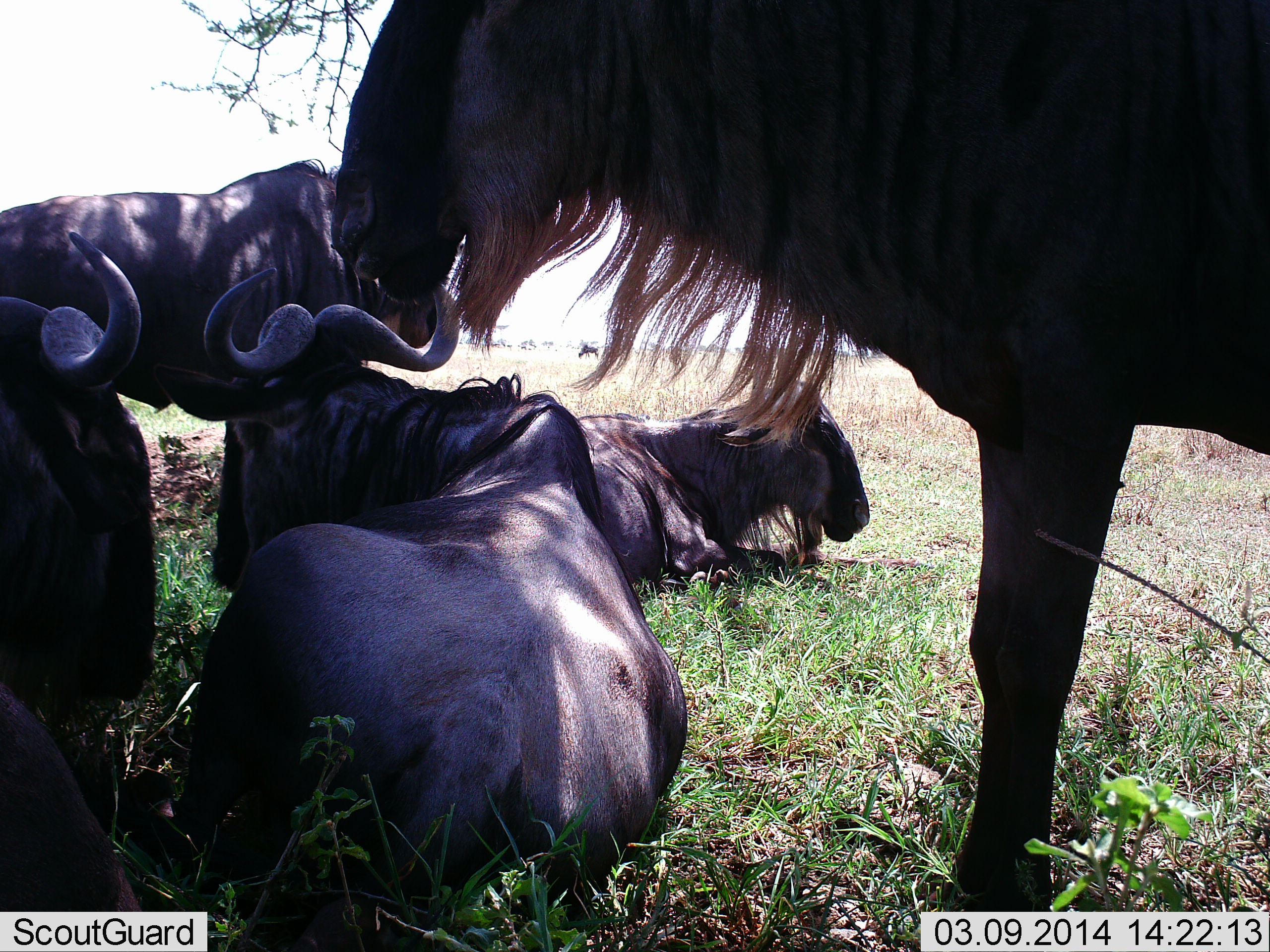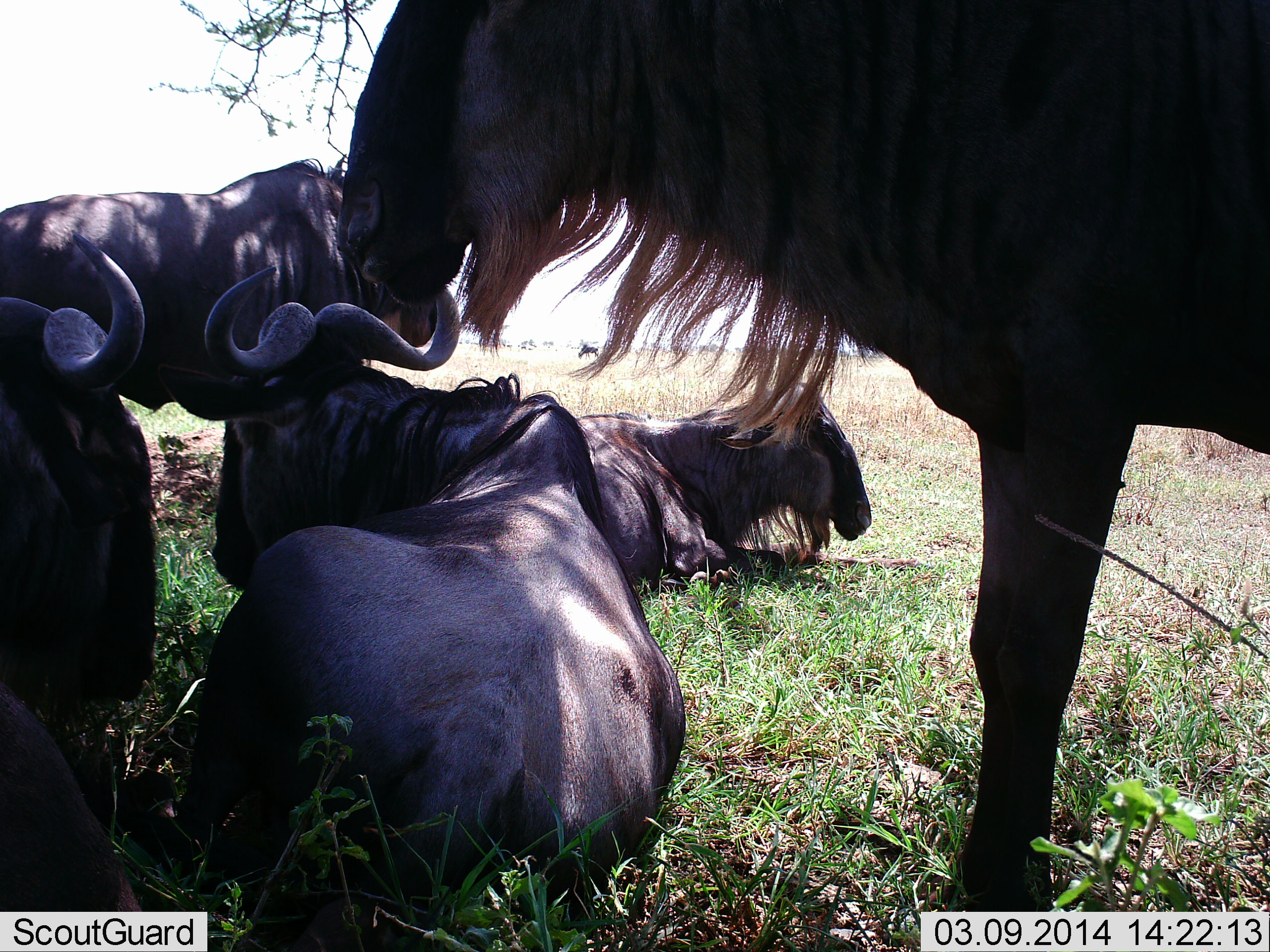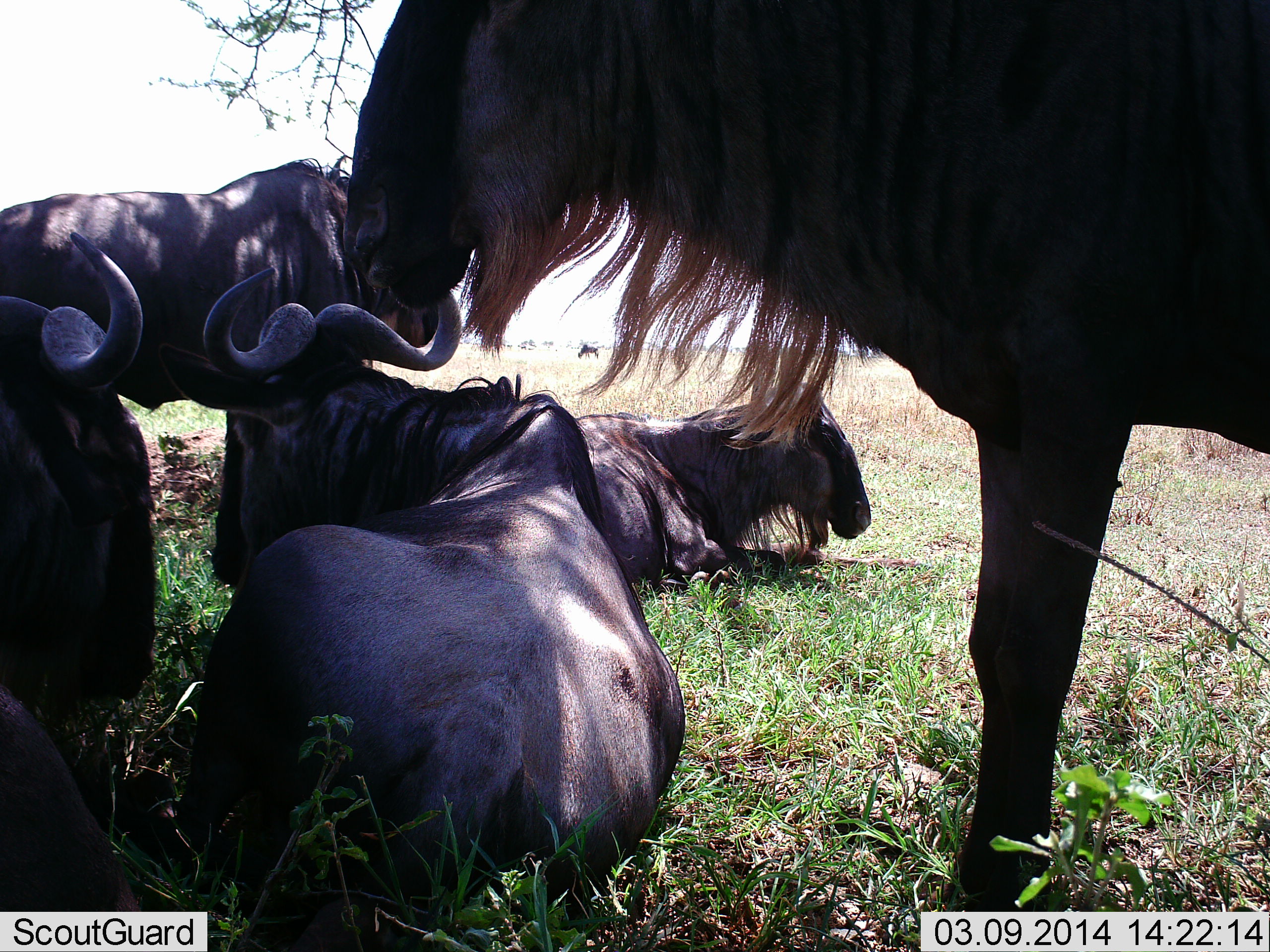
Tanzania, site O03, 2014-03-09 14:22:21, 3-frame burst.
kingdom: Animalia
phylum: Chordata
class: Mammalia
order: Artiodactyla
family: Bovidae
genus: Connochaetes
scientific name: Connochaetes taurinus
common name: blue wildebeest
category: wildebeest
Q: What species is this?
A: Wildebeest (blue wildebeest) (Connochaetes taurinus).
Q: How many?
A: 5.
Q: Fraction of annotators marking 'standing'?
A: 60%.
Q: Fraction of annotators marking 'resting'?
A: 100%.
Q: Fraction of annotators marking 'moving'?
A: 0%.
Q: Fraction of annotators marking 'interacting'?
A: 20%.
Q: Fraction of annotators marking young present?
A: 0%.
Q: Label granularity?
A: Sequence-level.